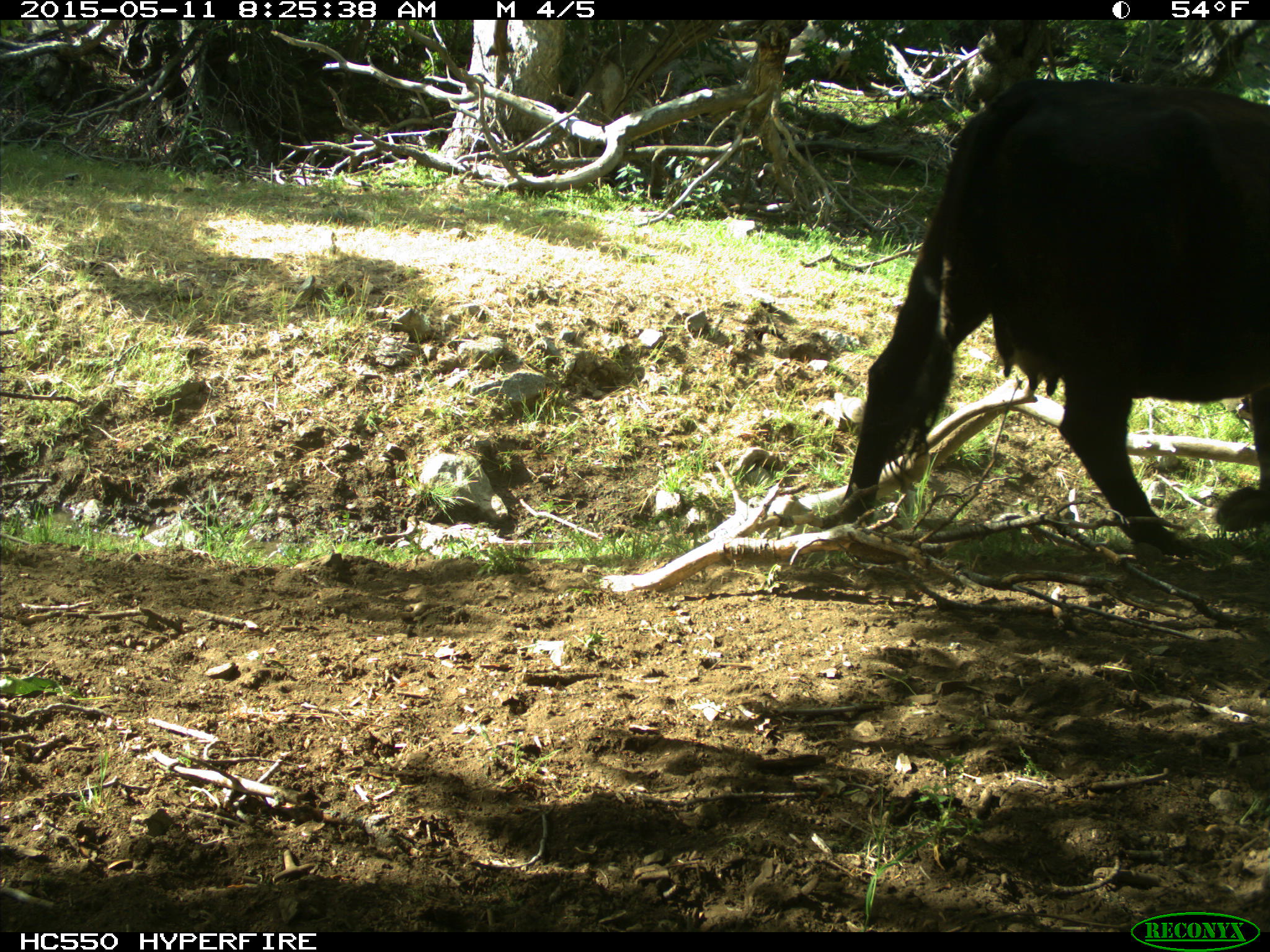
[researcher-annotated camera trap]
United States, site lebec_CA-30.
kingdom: Animalia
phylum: Chordata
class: Mammalia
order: Artiodactyla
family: Bovidae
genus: Bos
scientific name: Bos taurus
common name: domestic cow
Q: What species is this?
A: Bos taurus (domestic cow).